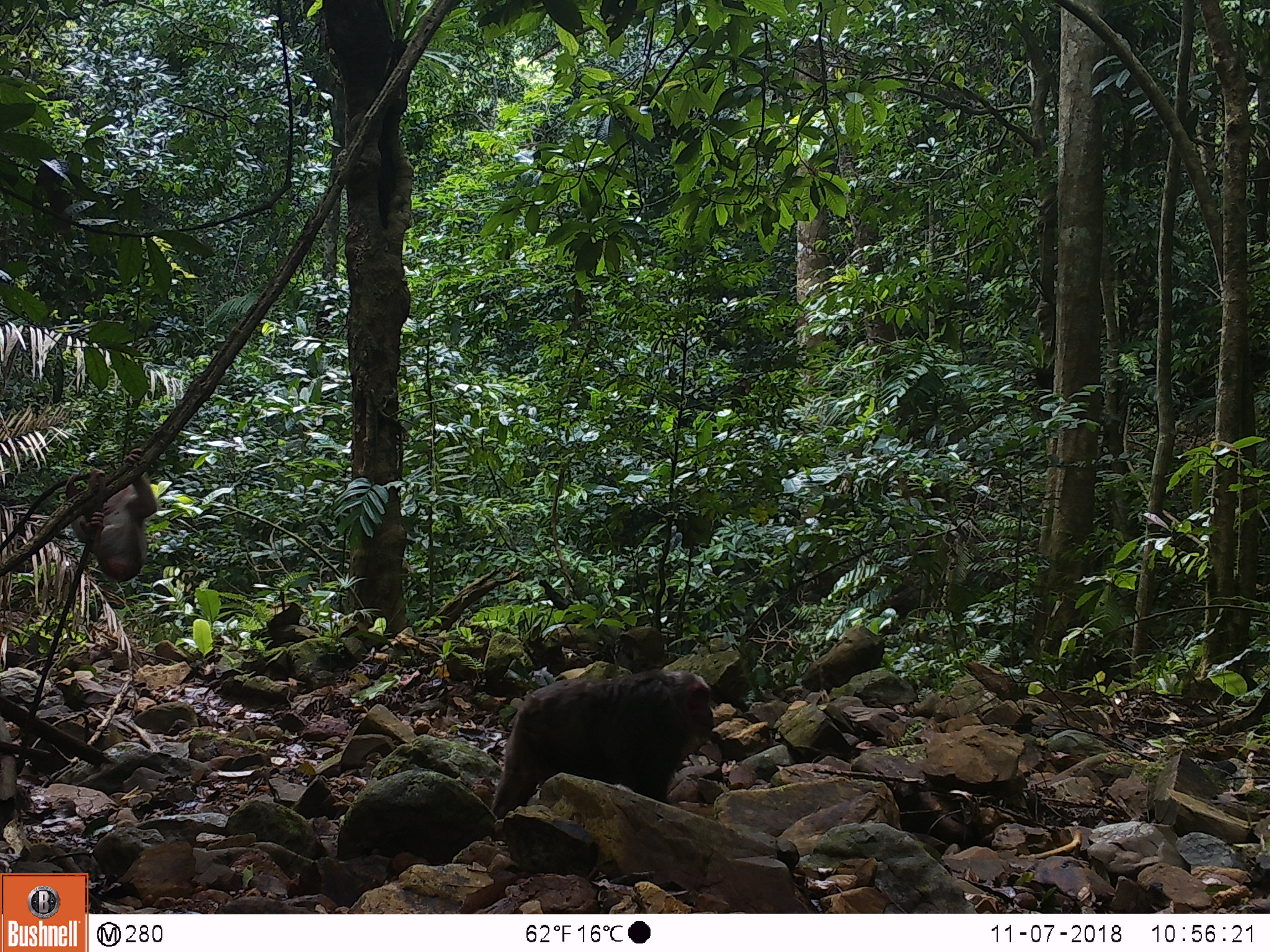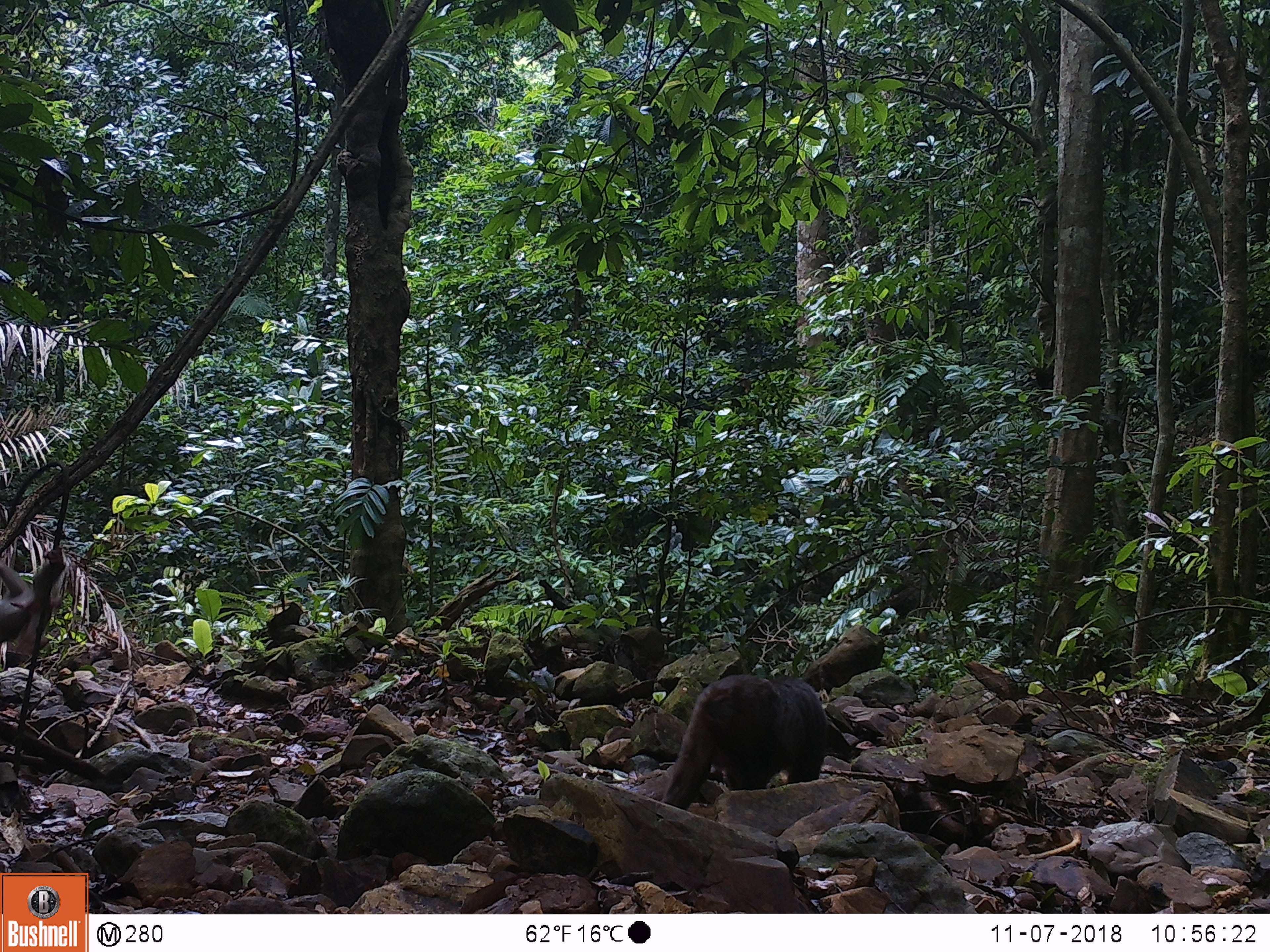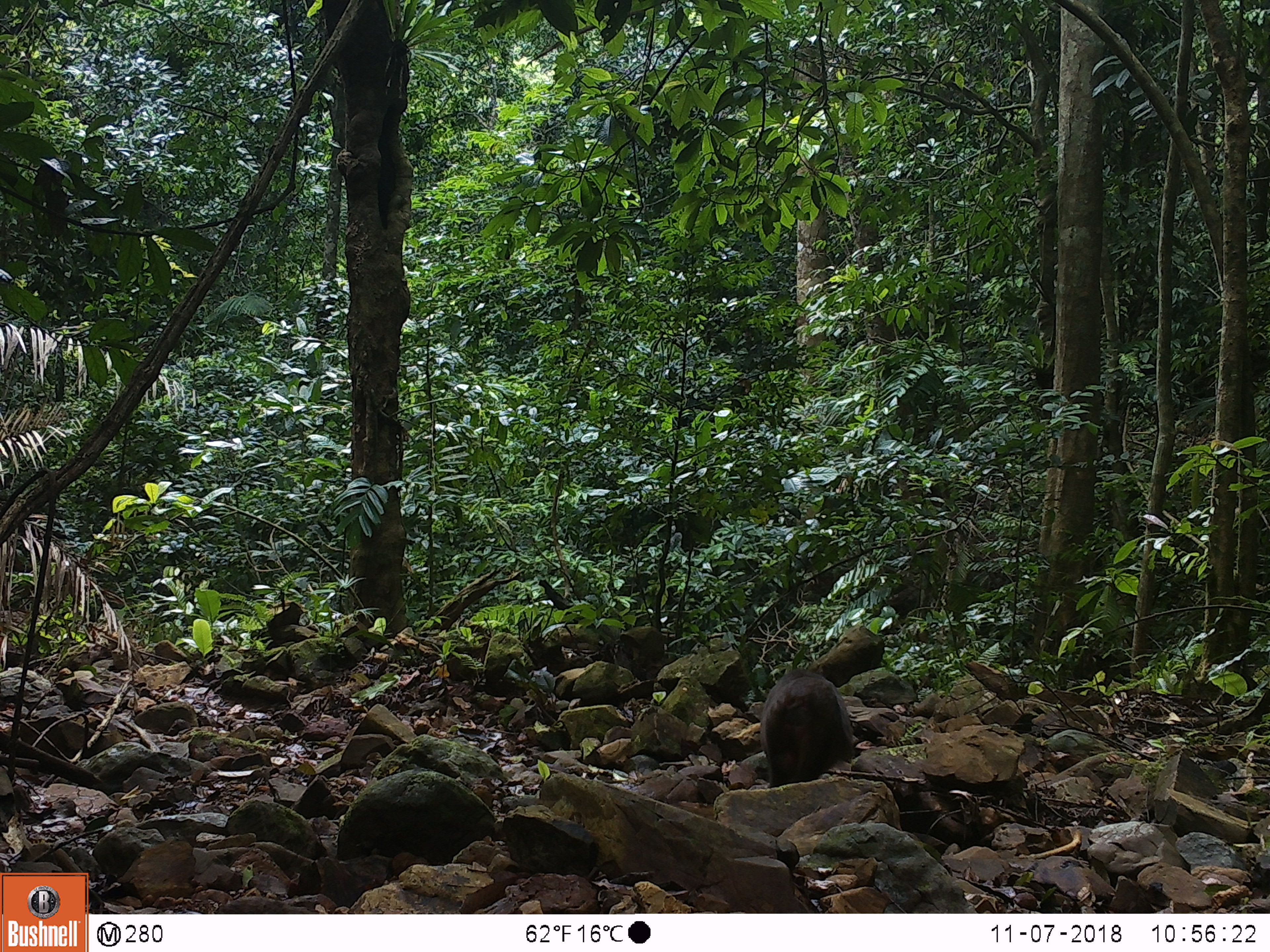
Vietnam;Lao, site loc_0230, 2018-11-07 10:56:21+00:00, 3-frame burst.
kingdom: Animalia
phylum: Chordata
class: Mammalia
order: Primates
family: Cercopithecidae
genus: Macaca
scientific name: Macaca arctoides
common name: stump-tailed macaque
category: stump tailed macaque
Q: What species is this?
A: Stump tailed macaque (stump-tailed macaque) (Macaca arctoides).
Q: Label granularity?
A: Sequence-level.